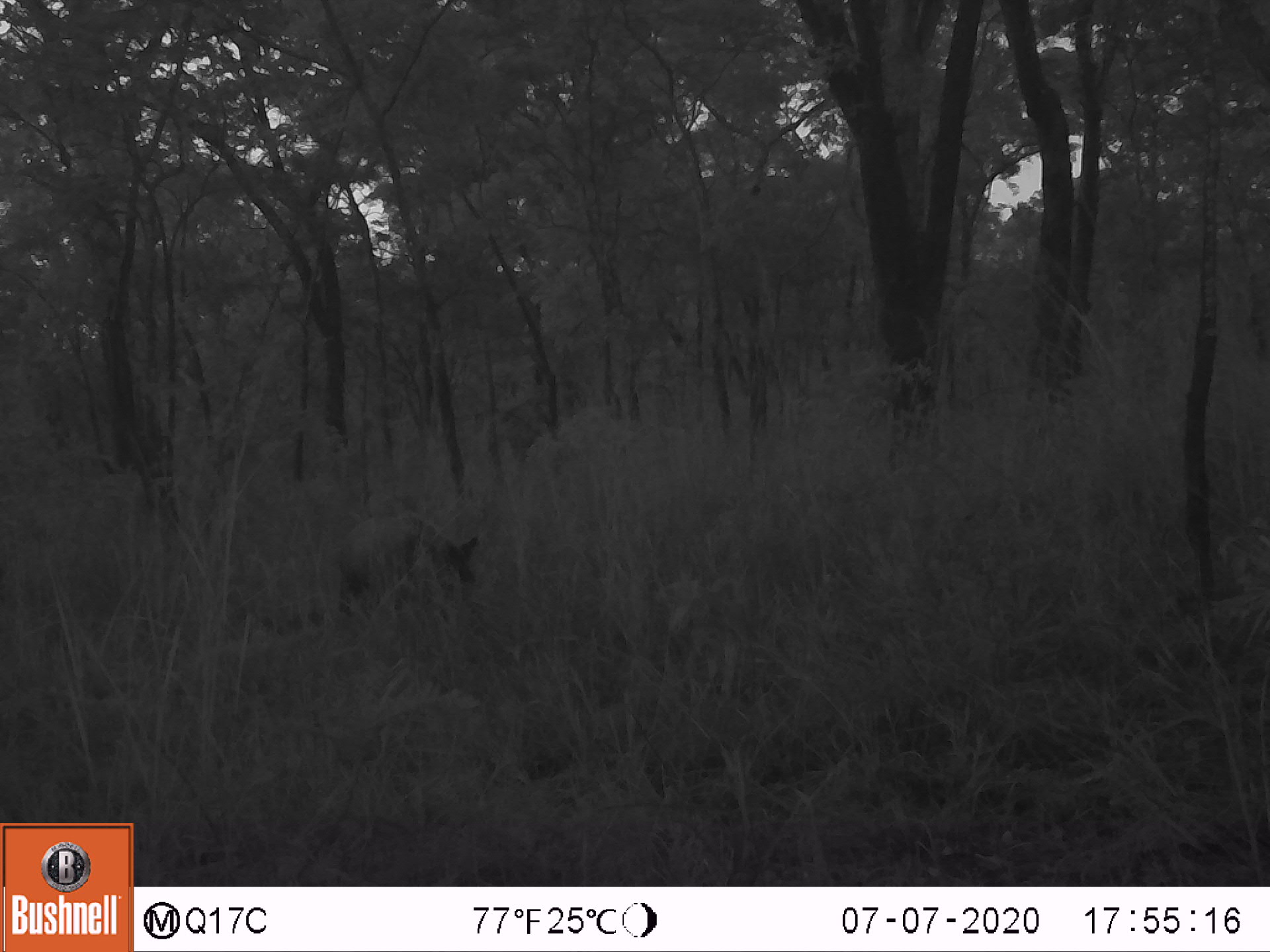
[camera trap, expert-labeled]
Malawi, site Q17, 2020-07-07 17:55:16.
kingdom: Animalia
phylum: Chordata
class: Mammalia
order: Artiodactyla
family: Suidae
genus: Potamochoerus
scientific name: Potamochoerus larvatus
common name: bushpig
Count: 1.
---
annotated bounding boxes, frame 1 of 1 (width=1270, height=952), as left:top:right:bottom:
bushpig: 332:515:485:620